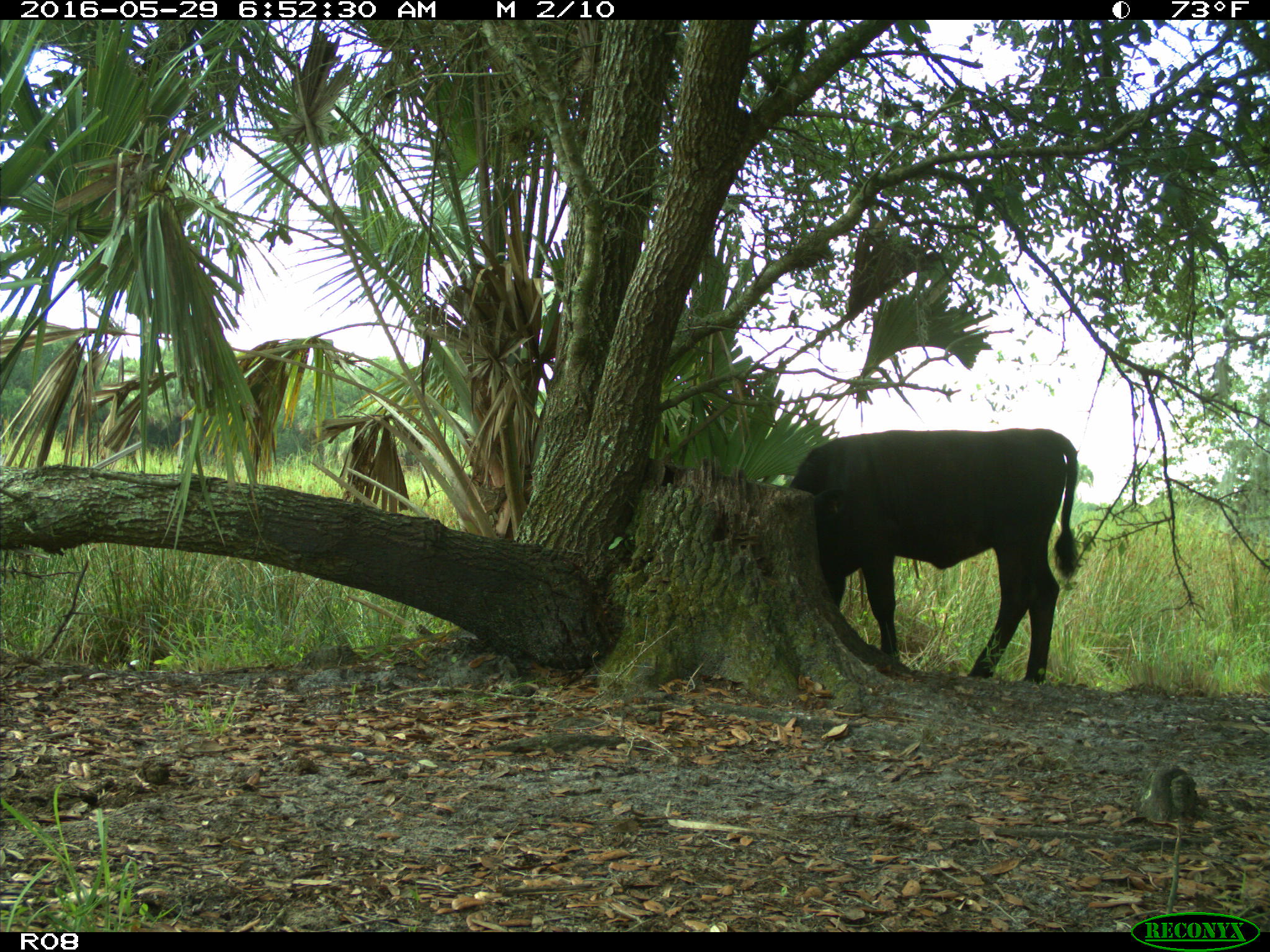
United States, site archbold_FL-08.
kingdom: Animalia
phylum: Chordata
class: Mammalia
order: Artiodactyla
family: Bovidae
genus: Bos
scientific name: Bos taurus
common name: domestic cow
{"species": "Bos taurus (domestic cow)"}